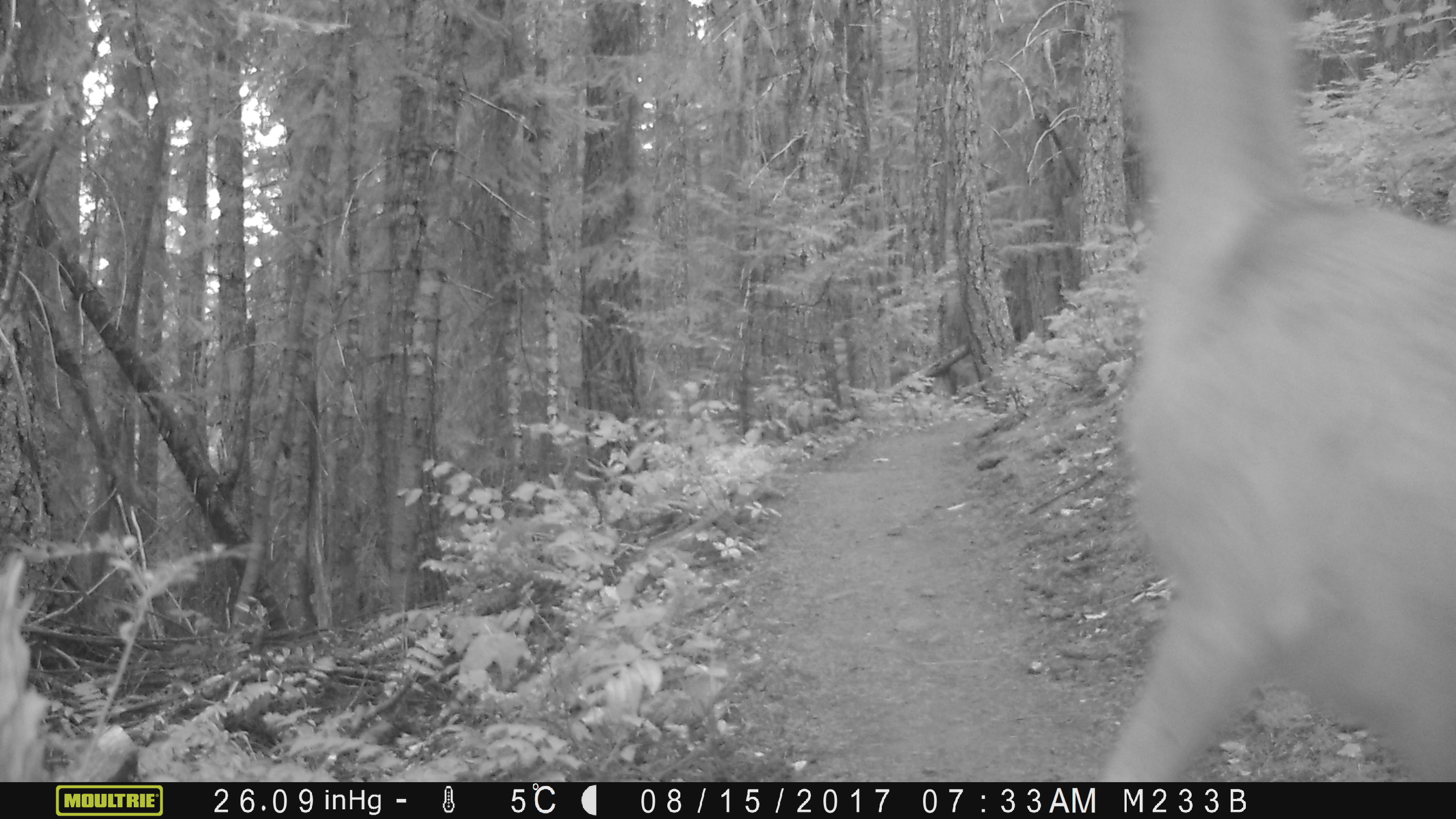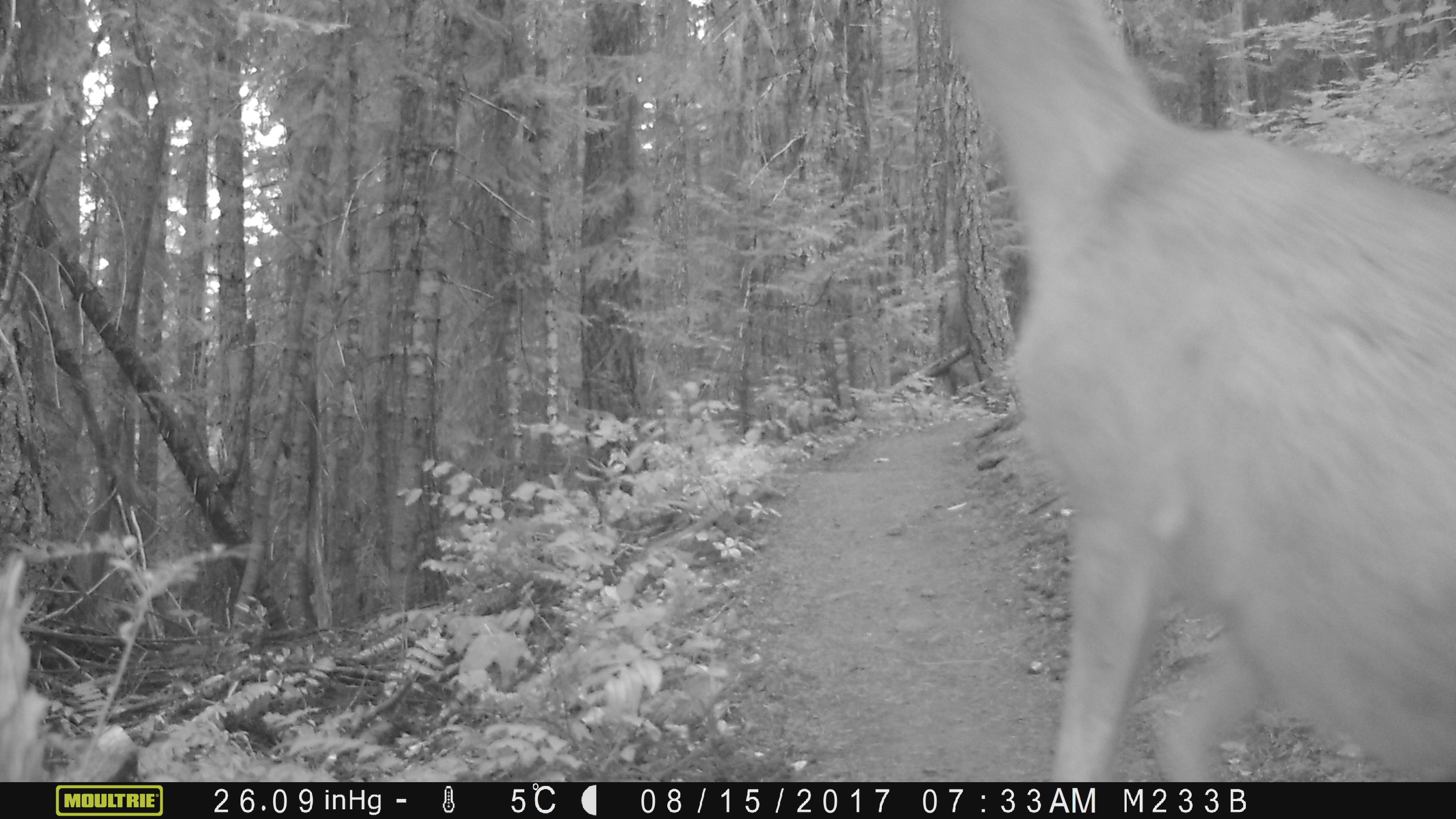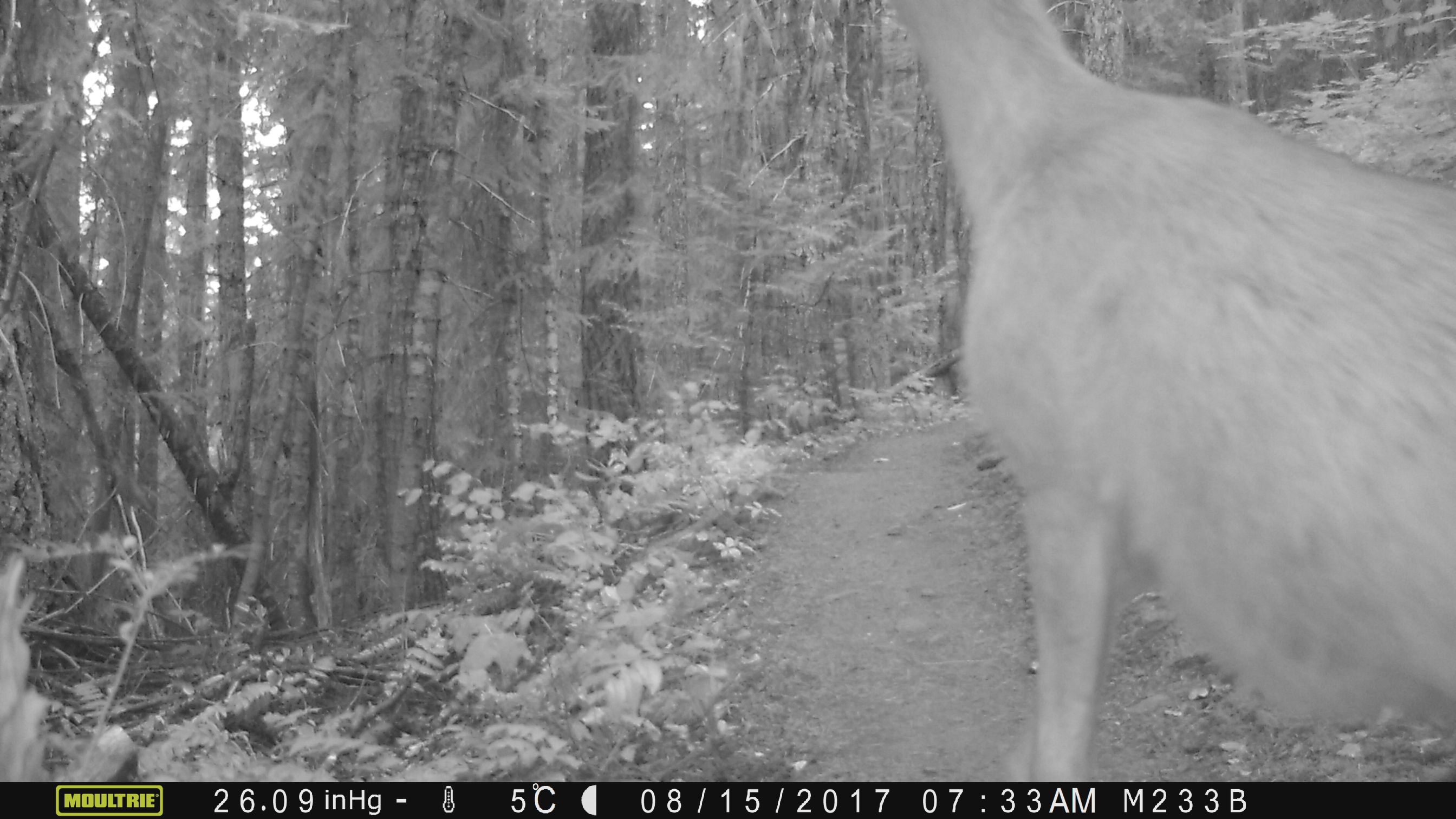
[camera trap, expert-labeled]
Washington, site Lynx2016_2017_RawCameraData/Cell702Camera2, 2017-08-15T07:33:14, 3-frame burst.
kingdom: Animalia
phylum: Chordata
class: Mammalia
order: Artiodactyla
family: Cervidae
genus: Odocoileus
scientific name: Odocoileus hemionus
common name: mule deer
Odocoileus hemionus (mule deer). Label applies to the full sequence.